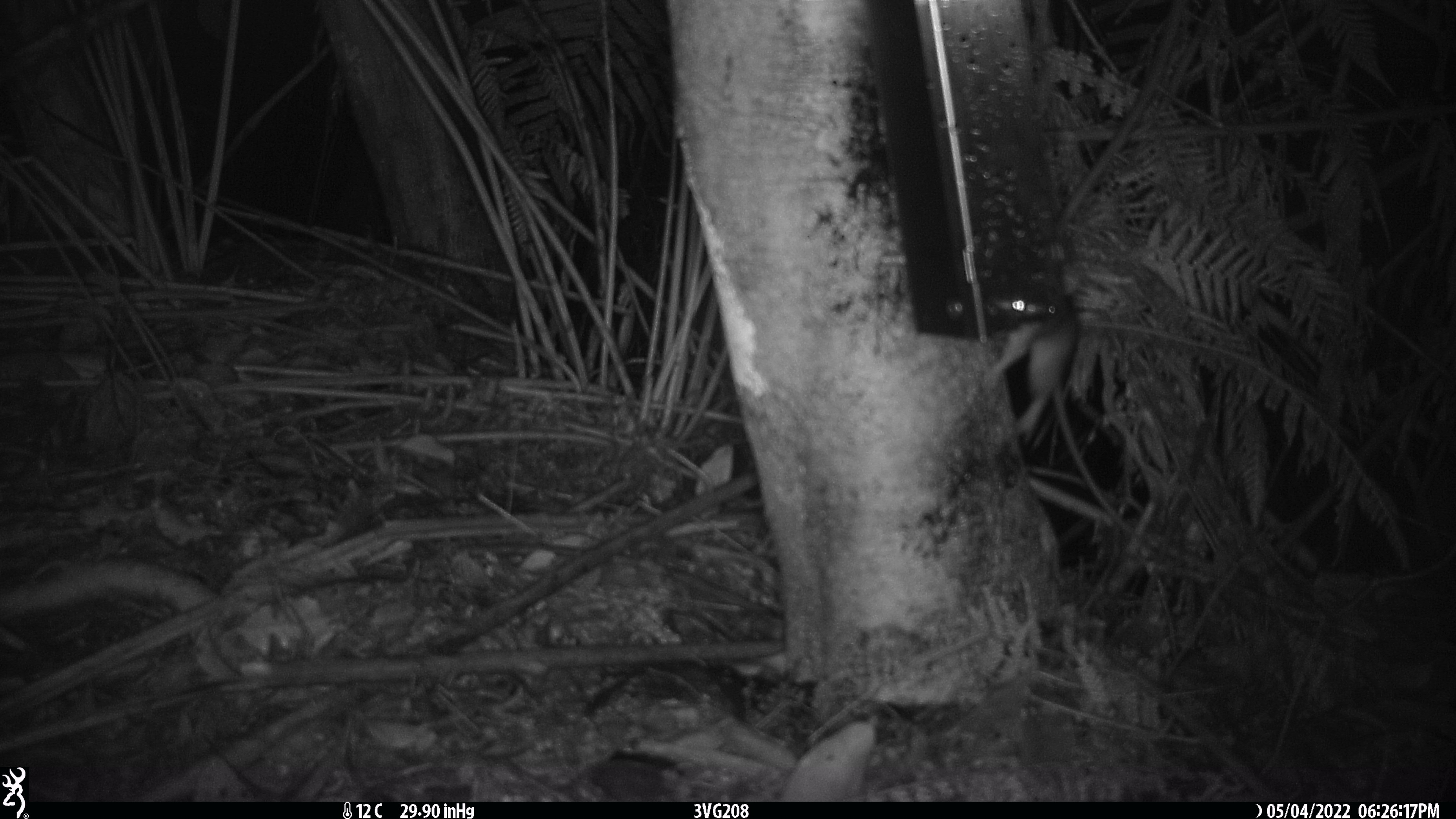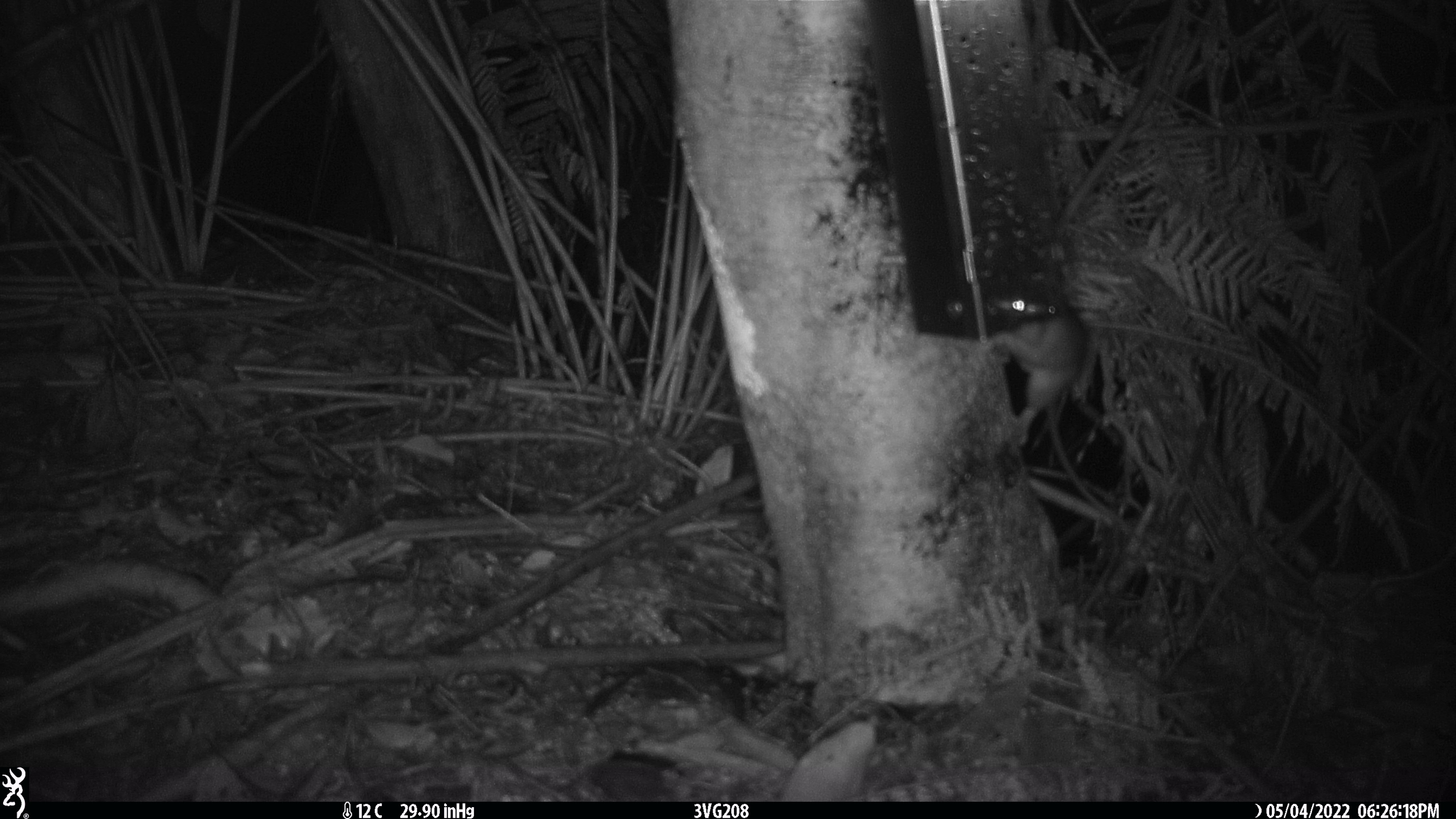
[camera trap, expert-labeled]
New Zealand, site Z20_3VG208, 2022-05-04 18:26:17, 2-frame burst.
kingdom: Animalia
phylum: Chordata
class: Mammalia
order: Rodentia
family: Muridae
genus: Rattus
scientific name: Rattus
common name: rat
Rat (Rattus).